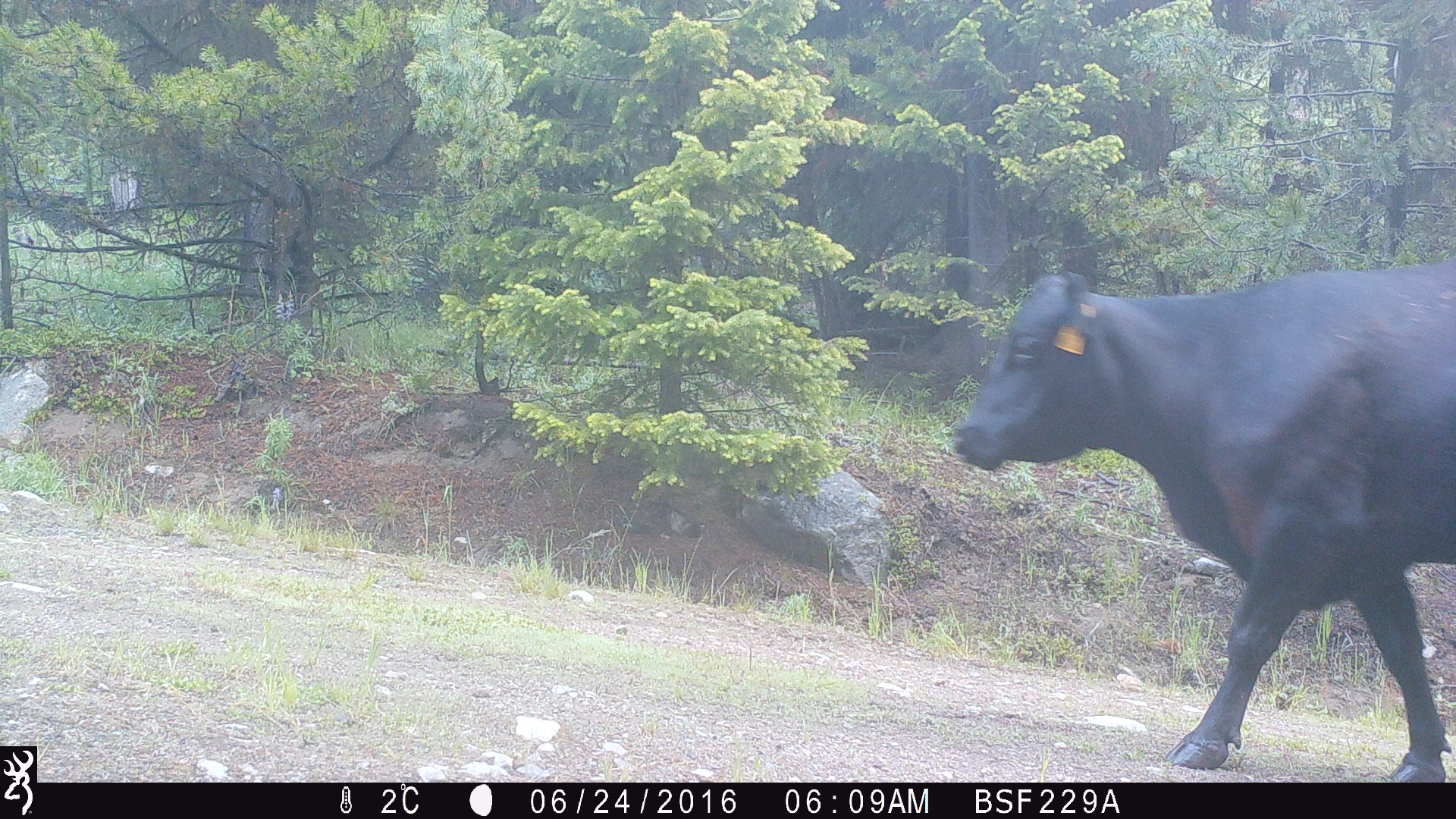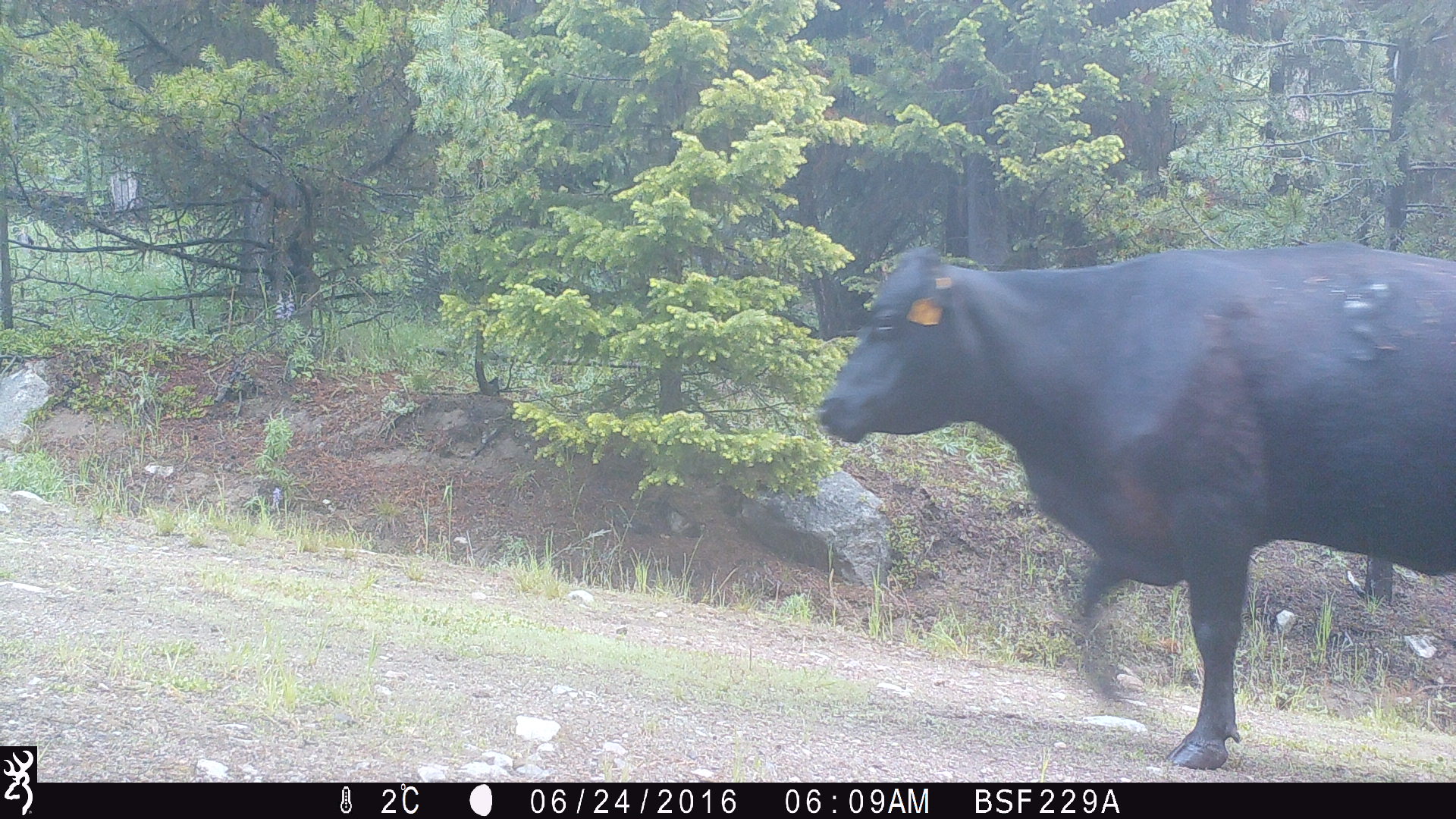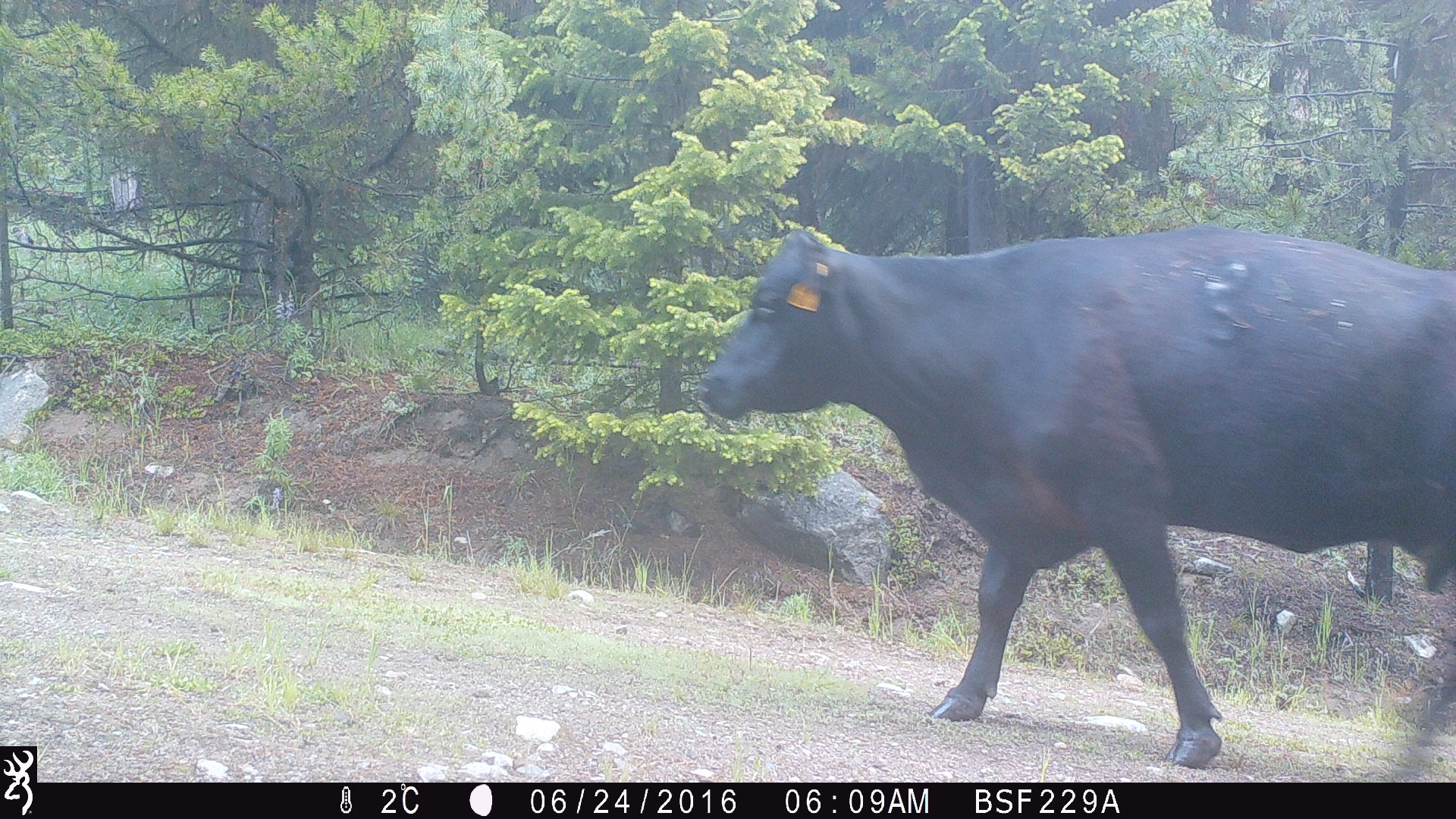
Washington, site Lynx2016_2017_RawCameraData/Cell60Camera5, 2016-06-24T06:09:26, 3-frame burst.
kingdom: Animalia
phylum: Chordata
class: Mammalia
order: Artiodactyla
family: Bovidae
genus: Bos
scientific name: Bos taurus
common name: domestic cattle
Domestic cattle (Bos taurus). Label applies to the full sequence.